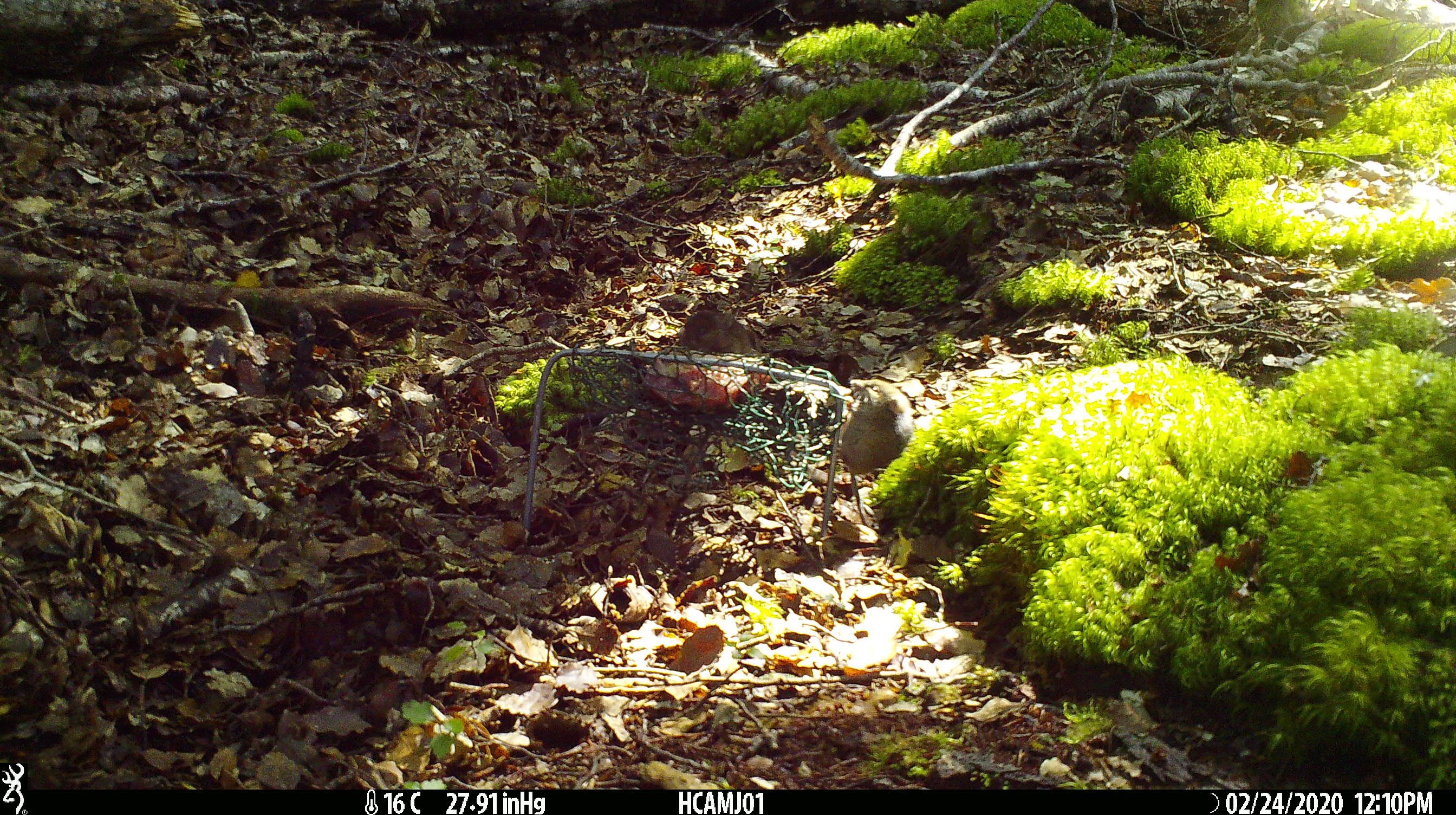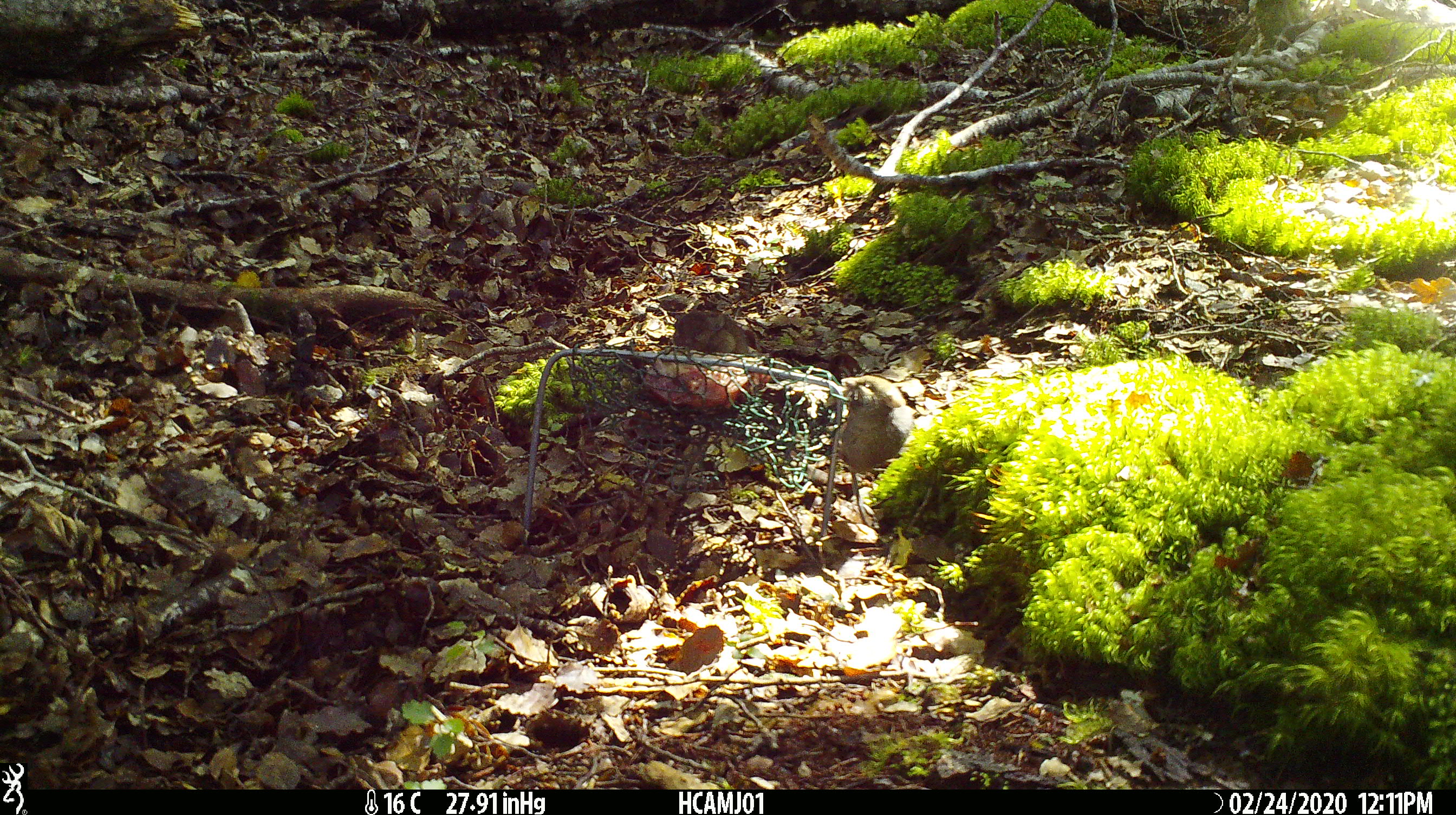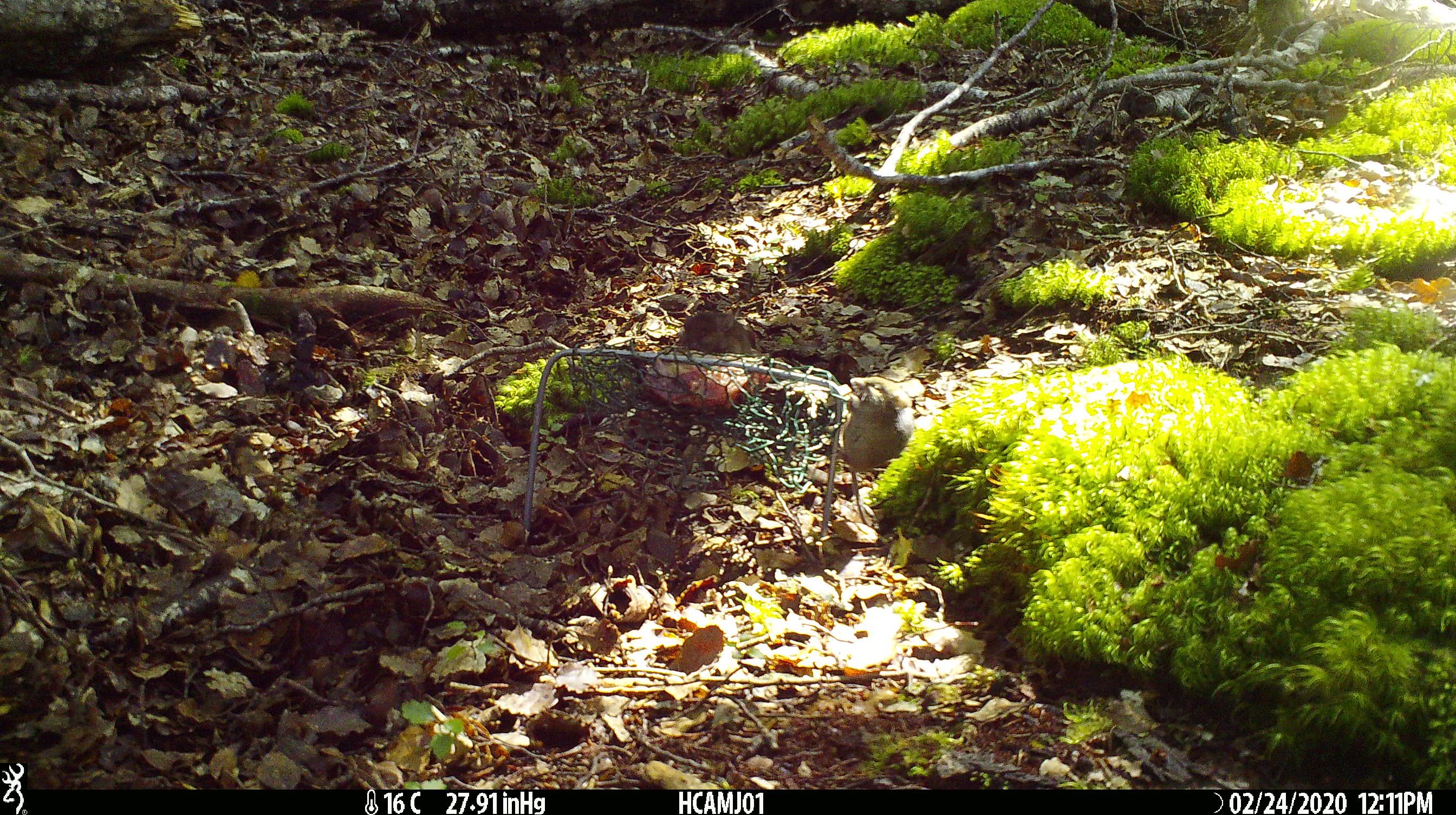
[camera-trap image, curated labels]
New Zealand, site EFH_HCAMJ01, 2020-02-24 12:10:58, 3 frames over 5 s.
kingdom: Animalia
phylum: Chordata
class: Mammalia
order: Rodentia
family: Muridae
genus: Mus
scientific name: Mus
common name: mouse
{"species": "mouse (Mus)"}